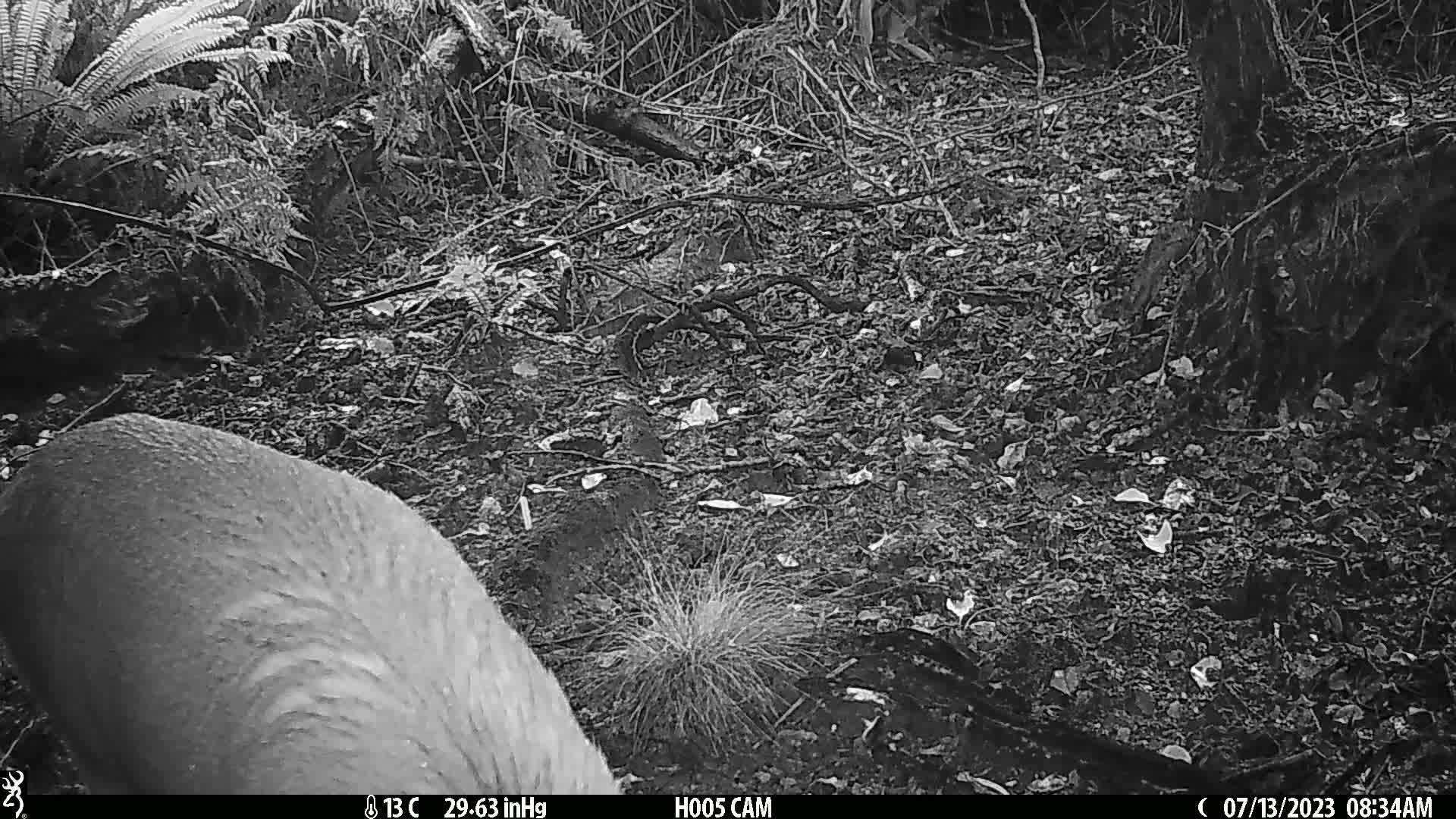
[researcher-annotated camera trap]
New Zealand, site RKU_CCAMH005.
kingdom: Animalia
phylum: Chordata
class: Mammalia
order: Artiodactyla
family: Cervidae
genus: Odocoileus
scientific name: Odocoileus virginianus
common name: white-tailed deer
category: white tailed deer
White tailed deer (white-tailed deer) (Odocoileus virginianus).